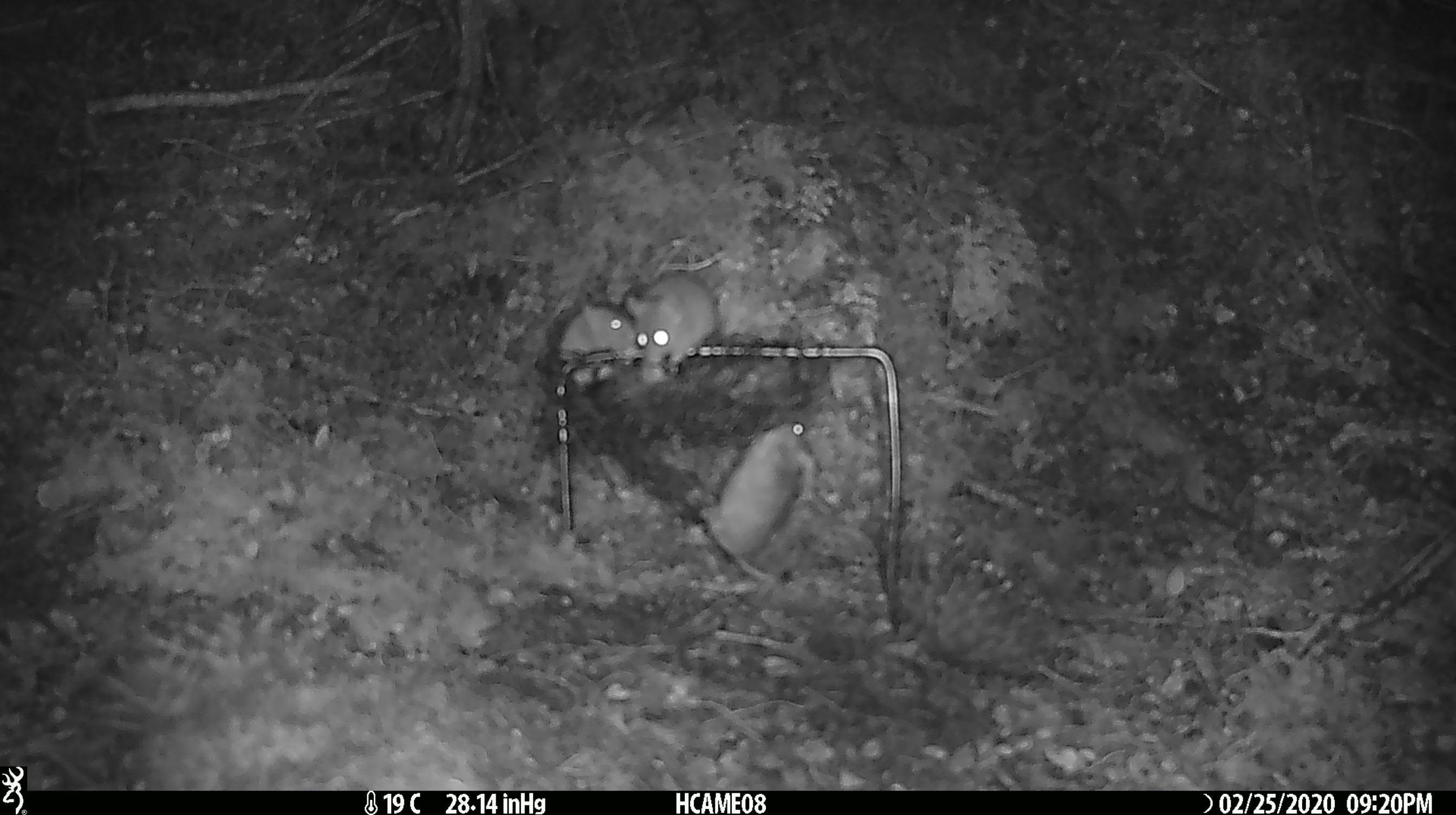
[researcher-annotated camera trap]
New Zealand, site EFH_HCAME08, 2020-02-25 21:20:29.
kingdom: Animalia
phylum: Chordata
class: Mammalia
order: Rodentia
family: Muridae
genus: Mus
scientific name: Mus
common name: mouse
Mouse (Mus).